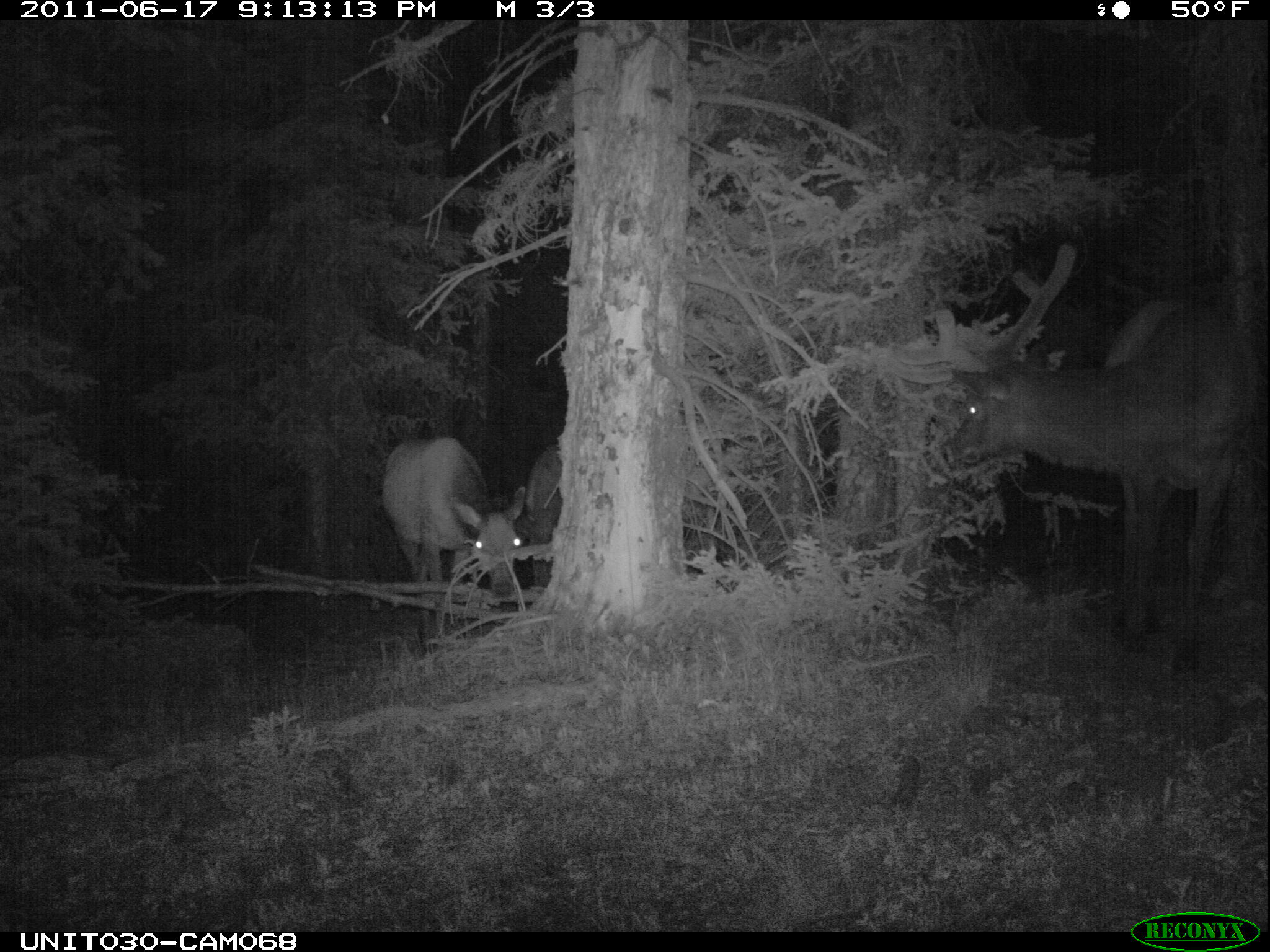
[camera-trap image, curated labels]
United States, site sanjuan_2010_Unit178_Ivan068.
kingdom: Animalia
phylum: Chordata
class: Mammalia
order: Artiodactyla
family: Cervidae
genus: Cervus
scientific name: Cervus elaphus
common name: red deer